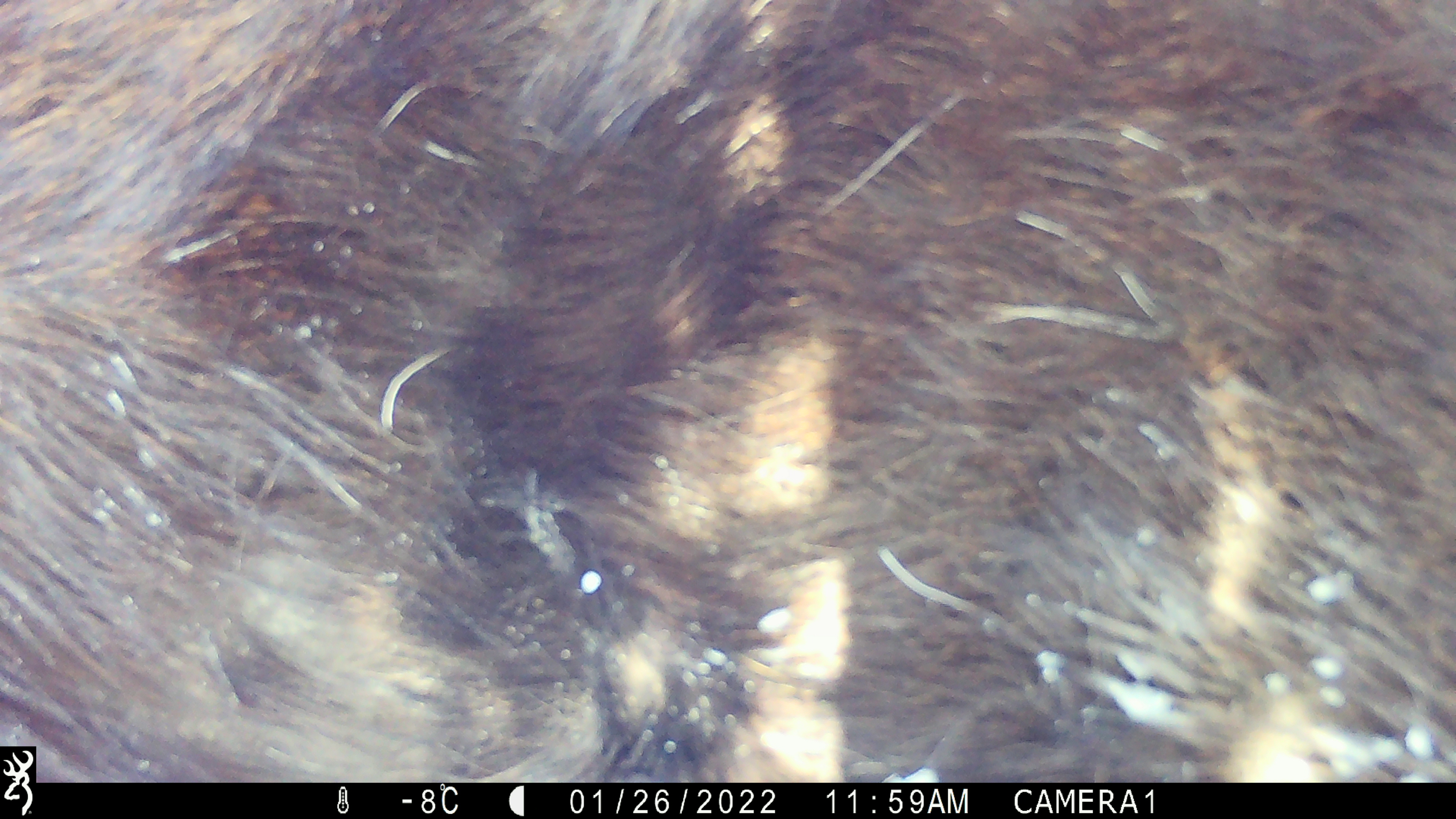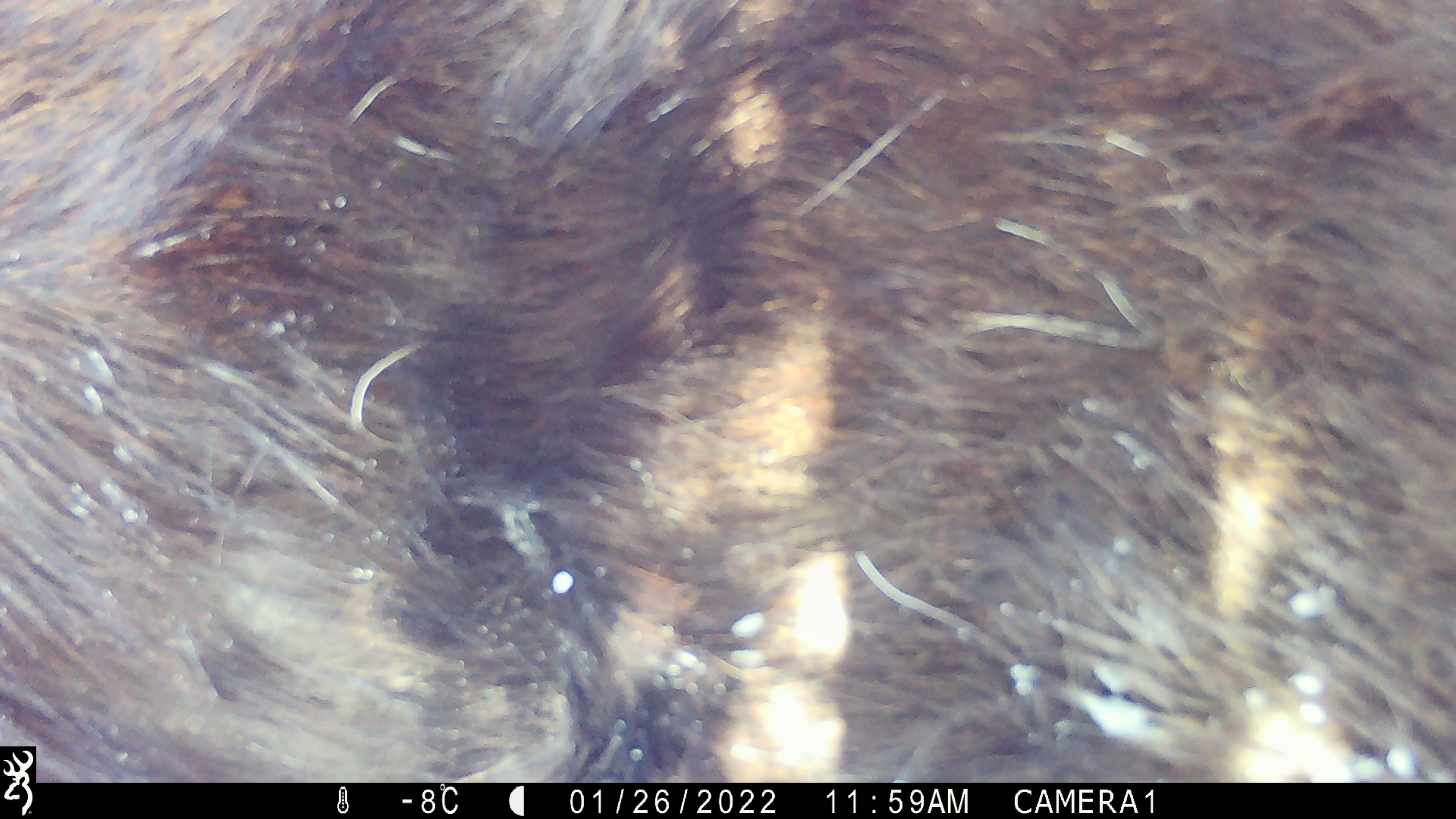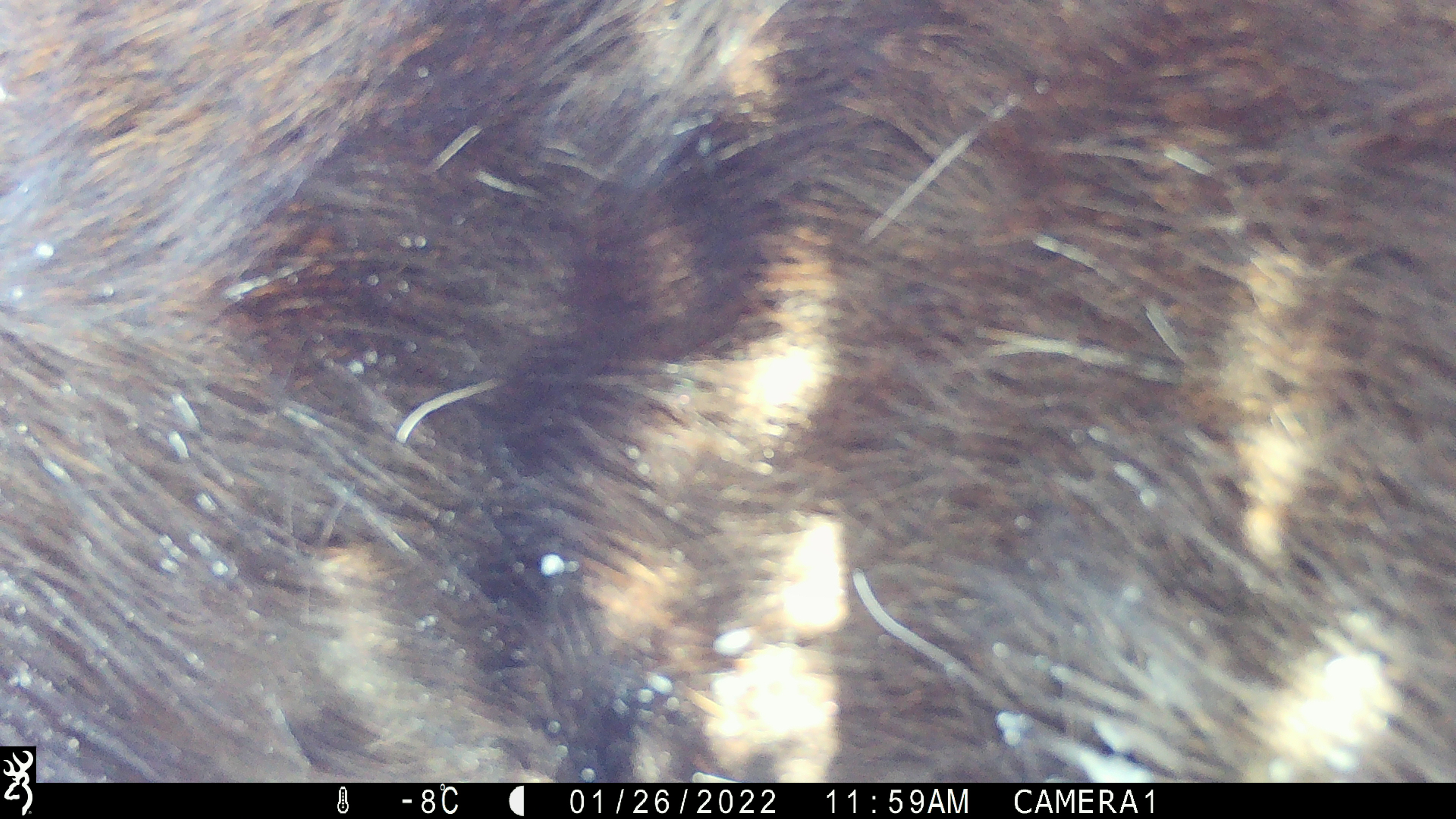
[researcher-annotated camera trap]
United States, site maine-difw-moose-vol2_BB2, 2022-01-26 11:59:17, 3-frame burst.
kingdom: Animalia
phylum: Chordata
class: Mammalia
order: Artiodactyla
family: Cervidae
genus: Alces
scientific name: Alces alces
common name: moose